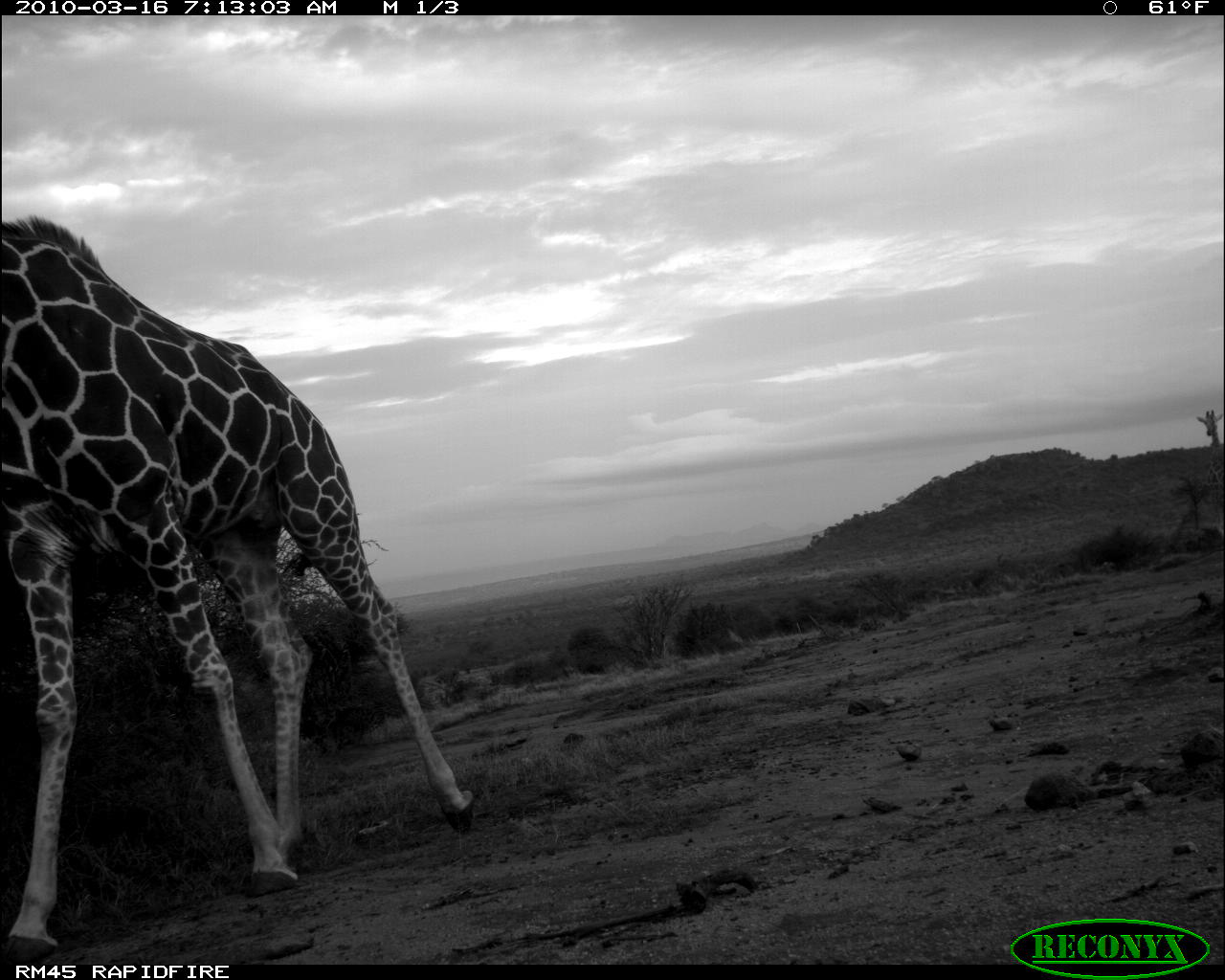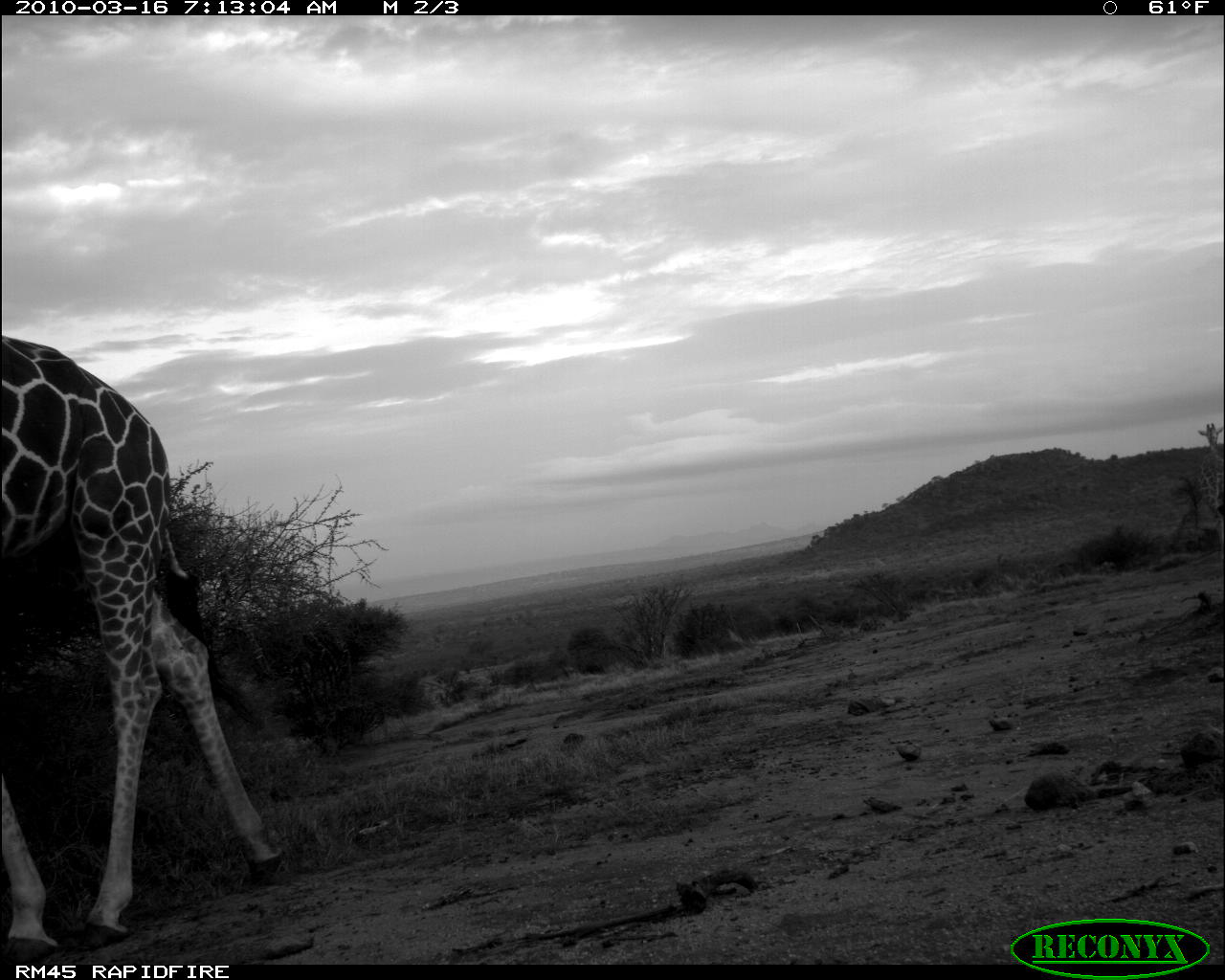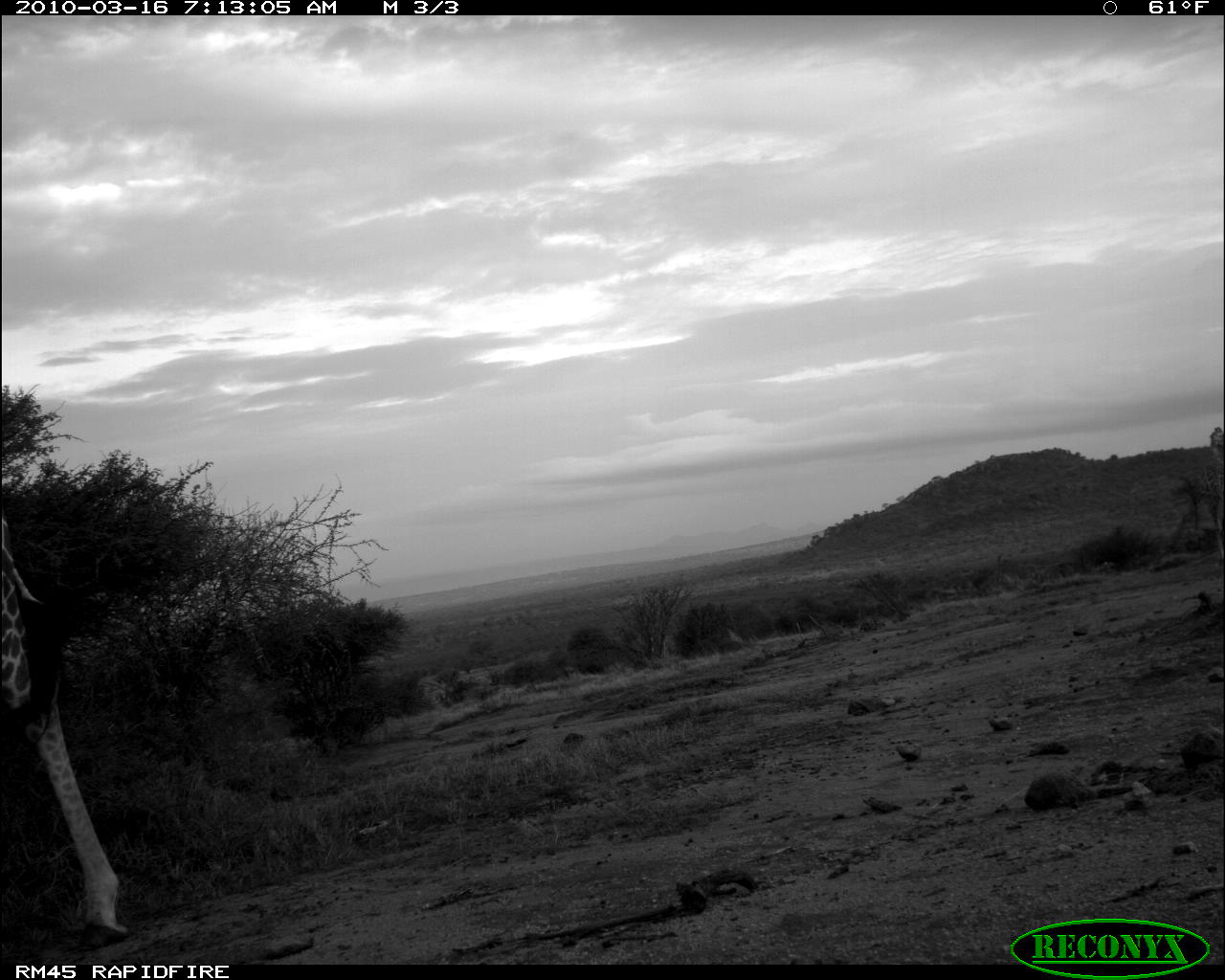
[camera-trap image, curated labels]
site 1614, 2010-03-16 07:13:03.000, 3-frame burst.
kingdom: Animalia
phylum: Chordata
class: Mammalia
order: Artiodactyla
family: Giraffidae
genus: Giraffa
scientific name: Giraffa camelopardalis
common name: giraffe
Giraffa camelopardalis (giraffe), count 2.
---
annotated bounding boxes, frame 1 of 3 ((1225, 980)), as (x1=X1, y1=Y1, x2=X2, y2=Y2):
giraffa camelopardalis: (x1=3, y1=214, x2=476, y2=976)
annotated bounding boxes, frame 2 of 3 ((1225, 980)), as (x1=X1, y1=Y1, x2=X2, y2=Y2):
giraffa camelopardalis: (x1=0, y1=334, x2=287, y2=965); (x1=1194, y1=421, x2=1224, y2=563)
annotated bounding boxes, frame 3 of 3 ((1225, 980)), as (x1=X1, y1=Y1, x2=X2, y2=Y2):
giraffa camelopardalis: (x1=0, y1=491, x2=132, y2=954); (x1=1201, y1=427, x2=1224, y2=567)